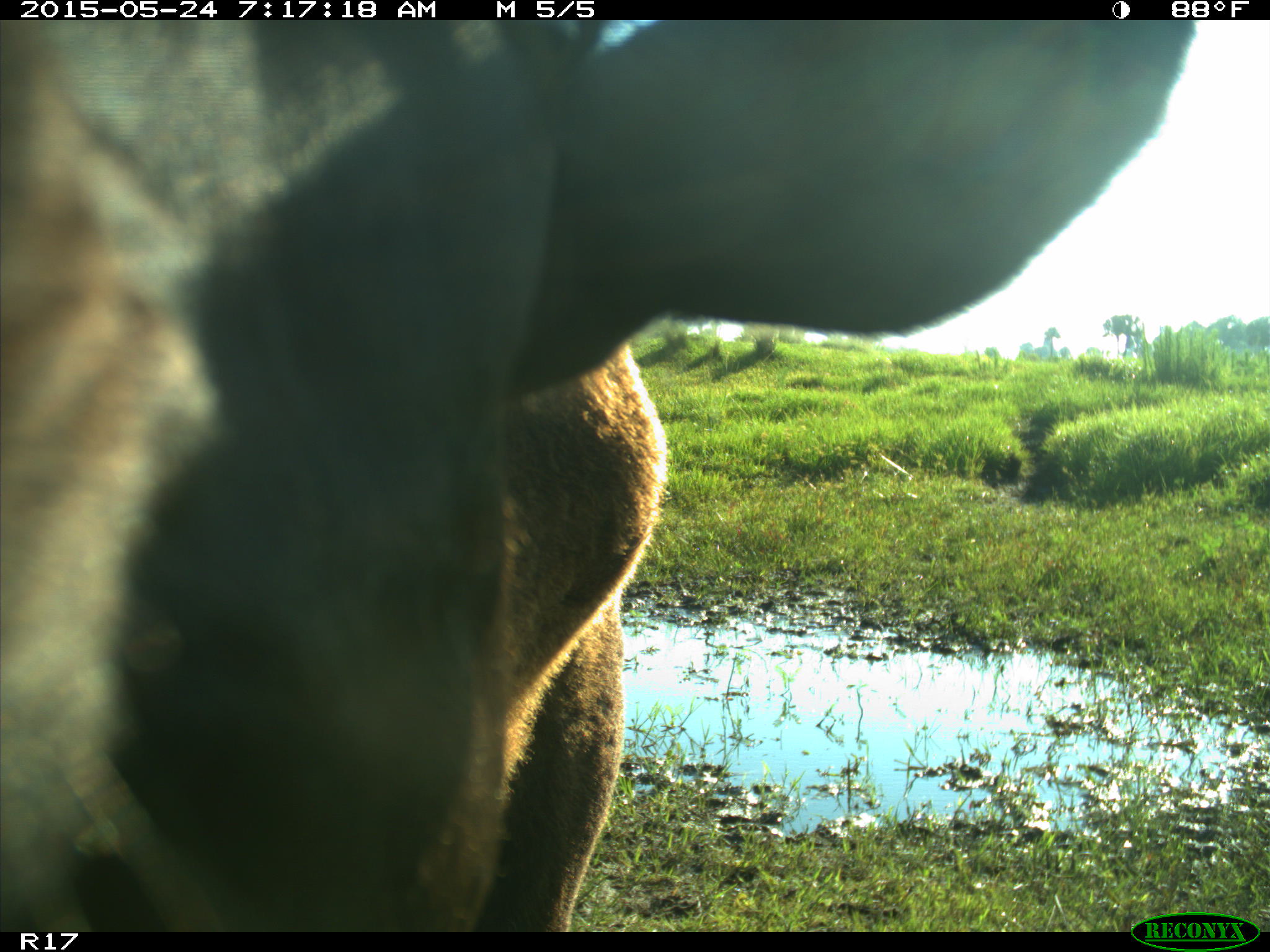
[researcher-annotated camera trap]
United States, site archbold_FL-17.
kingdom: Animalia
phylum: Chordata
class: Mammalia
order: Artiodactyla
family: Bovidae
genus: Bos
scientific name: Bos taurus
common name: domestic cow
Bos taurus (domestic cow).